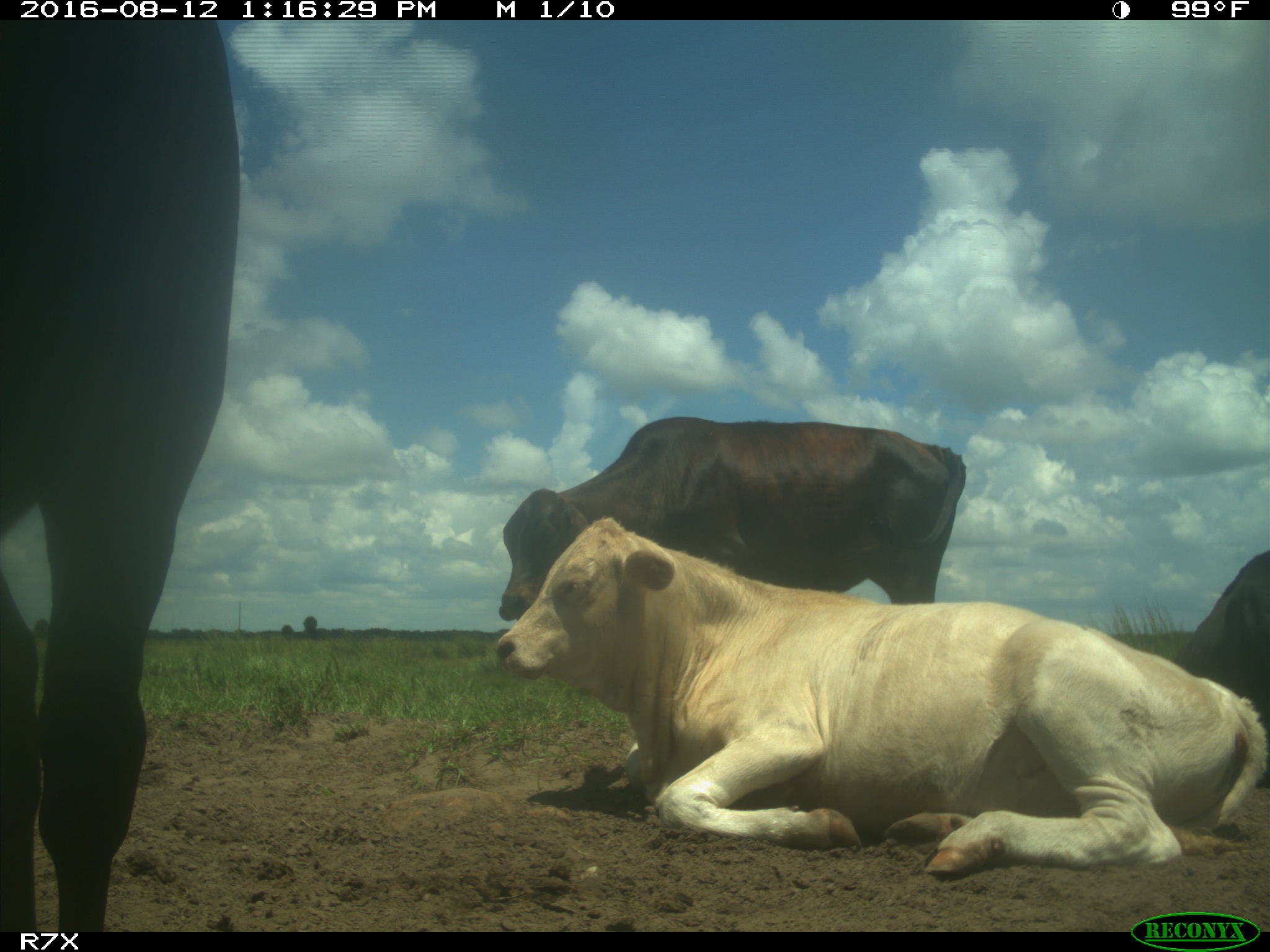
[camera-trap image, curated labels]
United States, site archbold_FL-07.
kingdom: Animalia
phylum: Chordata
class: Mammalia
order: Artiodactyla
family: Bovidae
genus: Bos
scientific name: Bos taurus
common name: domestic cow